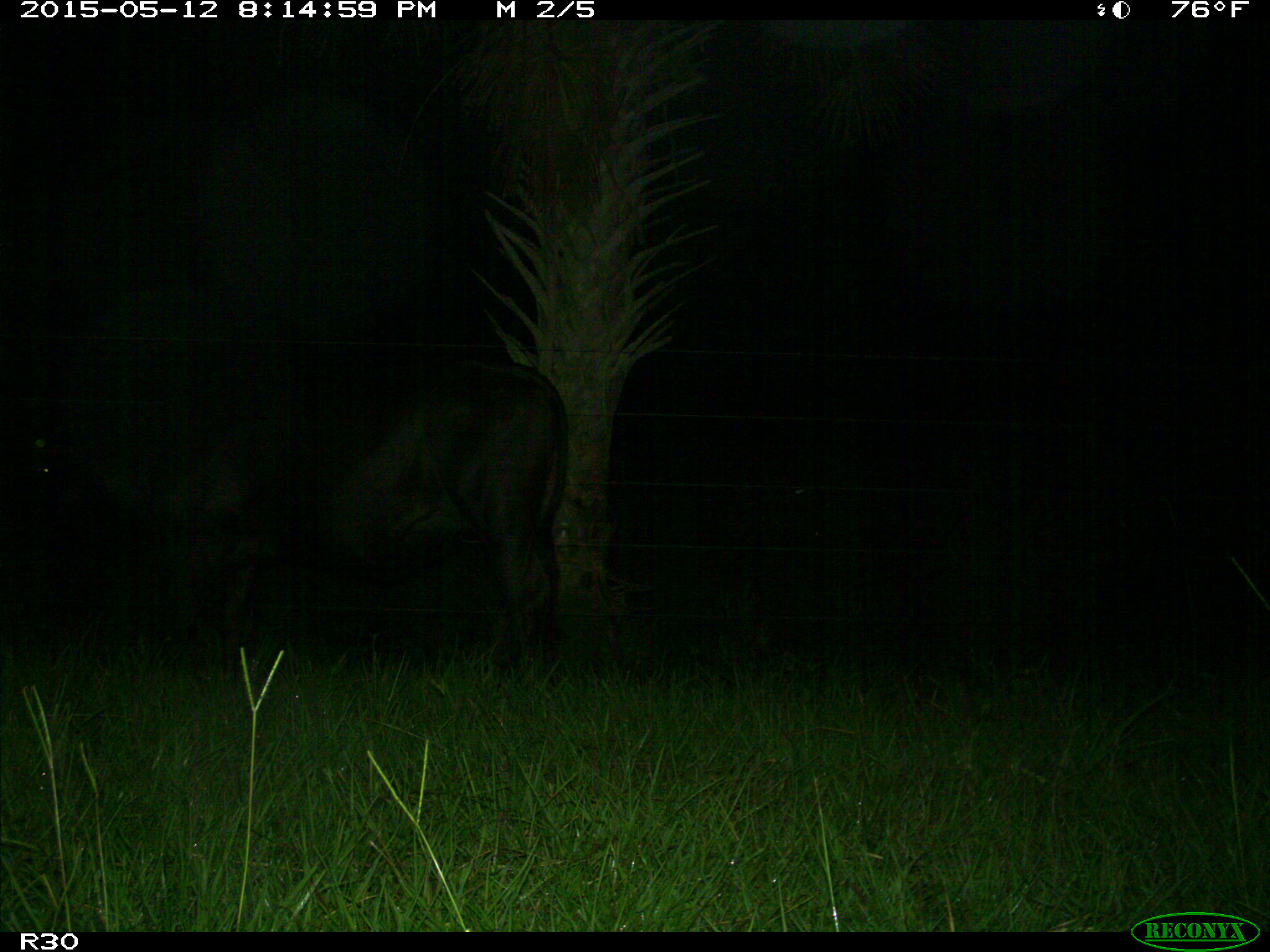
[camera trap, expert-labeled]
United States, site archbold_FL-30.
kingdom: Animalia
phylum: Chordata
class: Mammalia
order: Artiodactyla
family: Bovidae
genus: Bos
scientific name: Bos taurus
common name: domestic cow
Bos taurus (domestic cow).